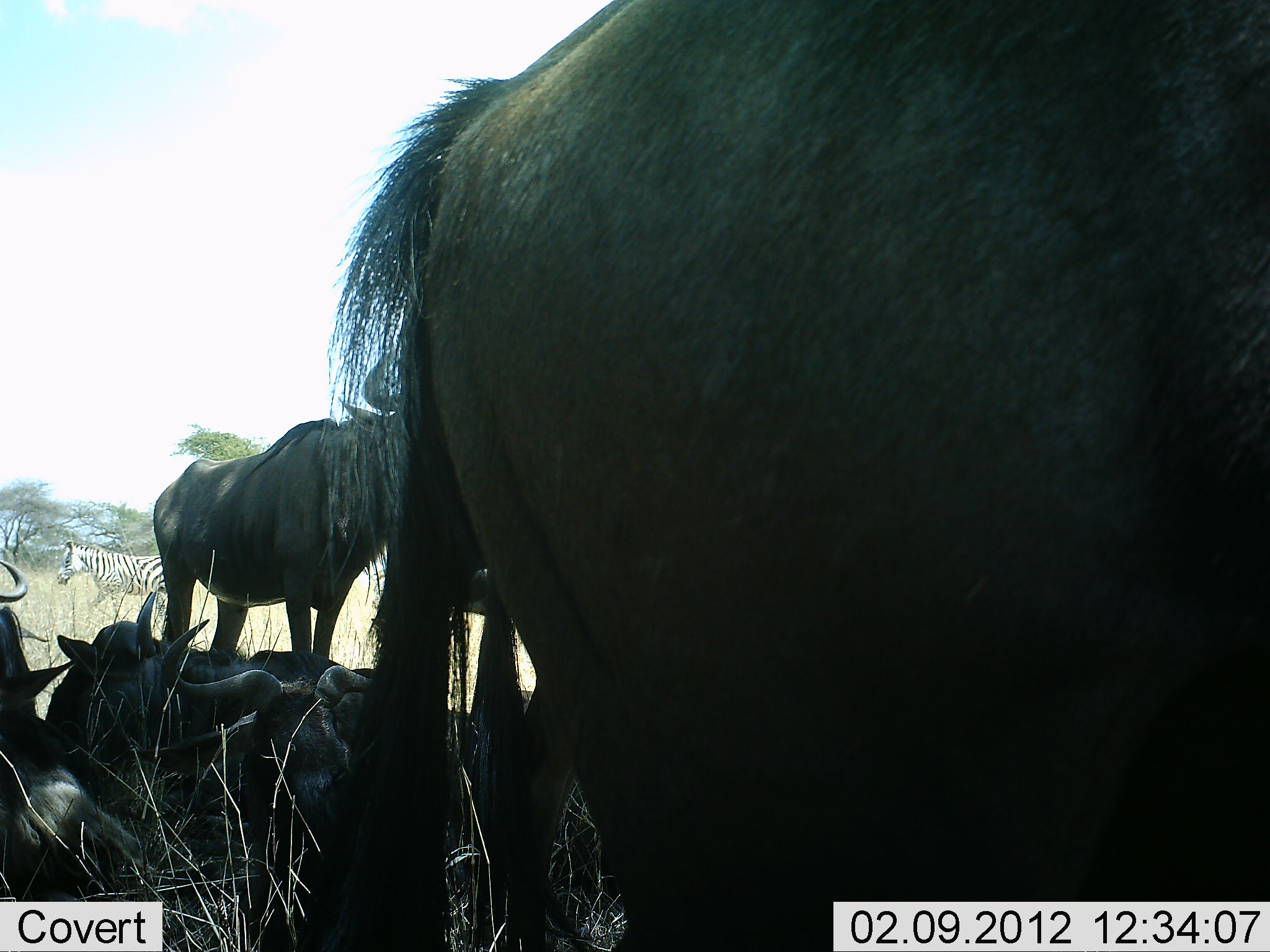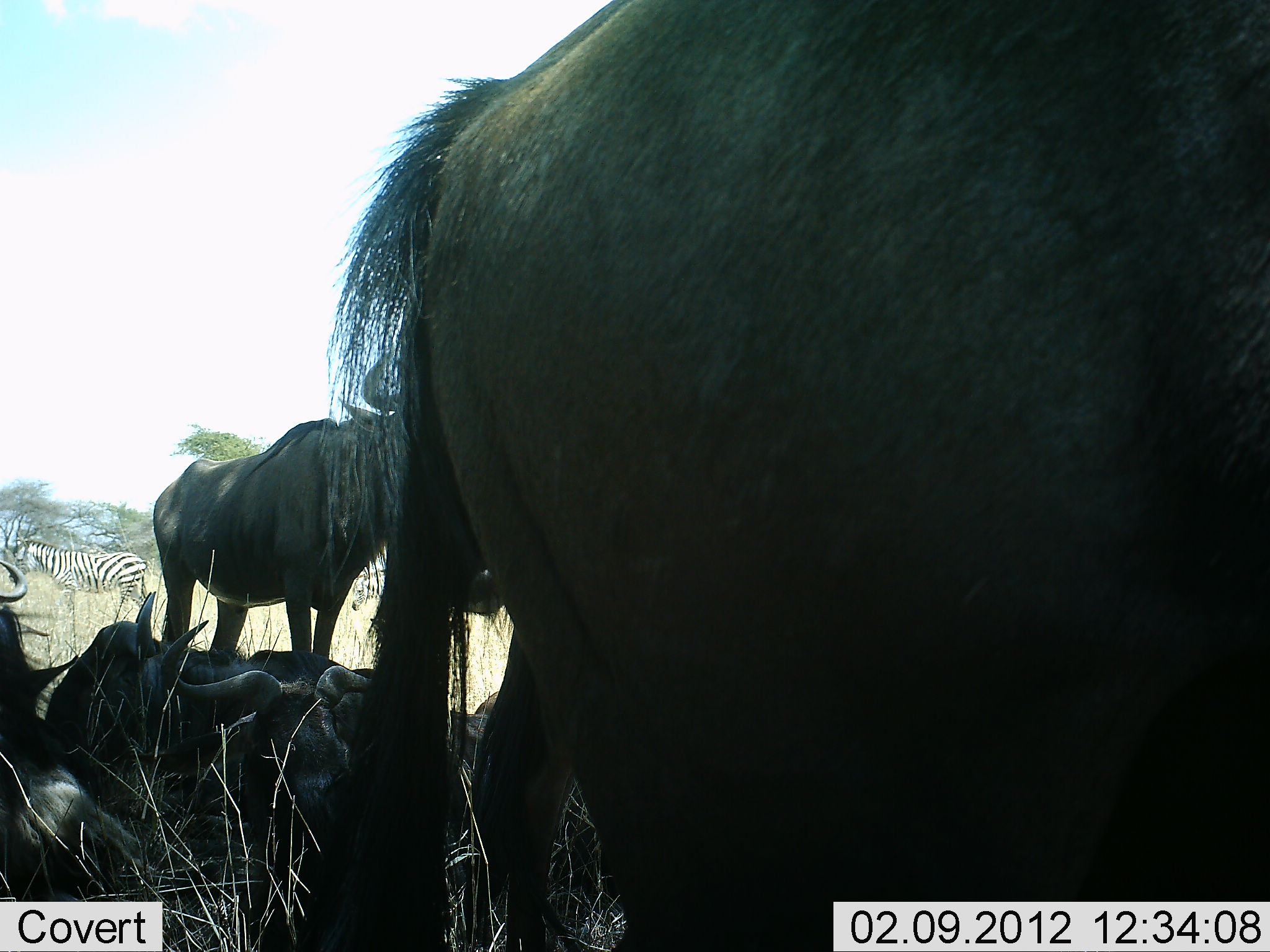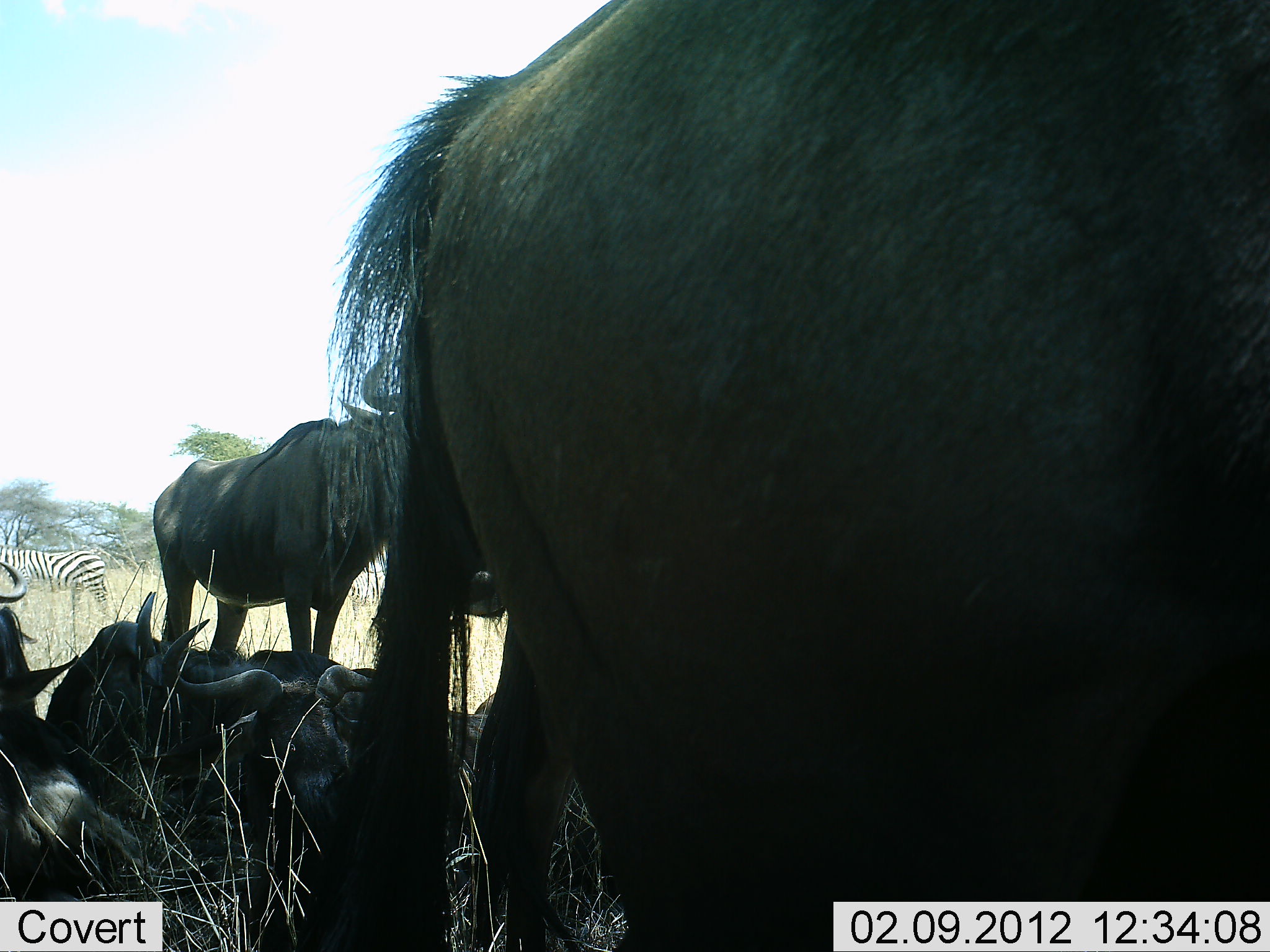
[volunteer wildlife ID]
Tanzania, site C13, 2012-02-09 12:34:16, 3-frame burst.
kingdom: Animalia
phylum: Chordata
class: Mammalia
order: Artiodactyla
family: Bovidae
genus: Connochaetes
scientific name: Connochaetes taurinus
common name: blue wildebeest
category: wildebeest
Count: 6.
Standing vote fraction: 80%.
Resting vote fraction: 90%.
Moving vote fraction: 10%.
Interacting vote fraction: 5%.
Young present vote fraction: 0%.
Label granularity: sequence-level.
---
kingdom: Animalia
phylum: Chordata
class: Mammalia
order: Perissodactyla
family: Equidae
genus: Equus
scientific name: Equus quagga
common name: plains zebra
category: zebra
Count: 1.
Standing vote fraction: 22%.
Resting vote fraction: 0%.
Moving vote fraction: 78%.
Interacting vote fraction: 0%.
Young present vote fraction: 0%.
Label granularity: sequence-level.